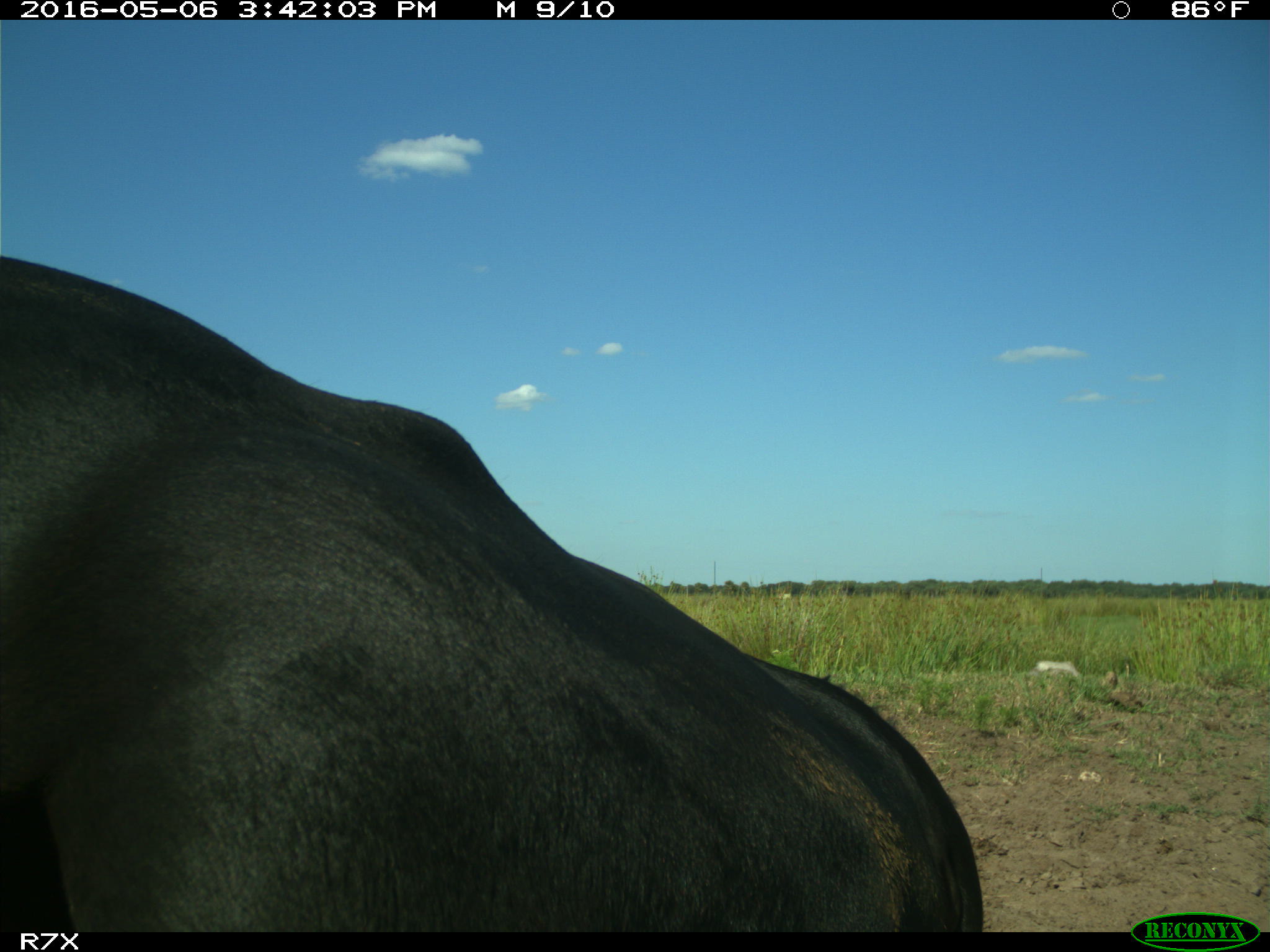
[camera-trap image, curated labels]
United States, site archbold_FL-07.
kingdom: Animalia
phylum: Chordata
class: Mammalia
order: Artiodactyla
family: Bovidae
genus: Bos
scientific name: Bos taurus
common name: domestic cow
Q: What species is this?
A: Bos taurus (domestic cow).